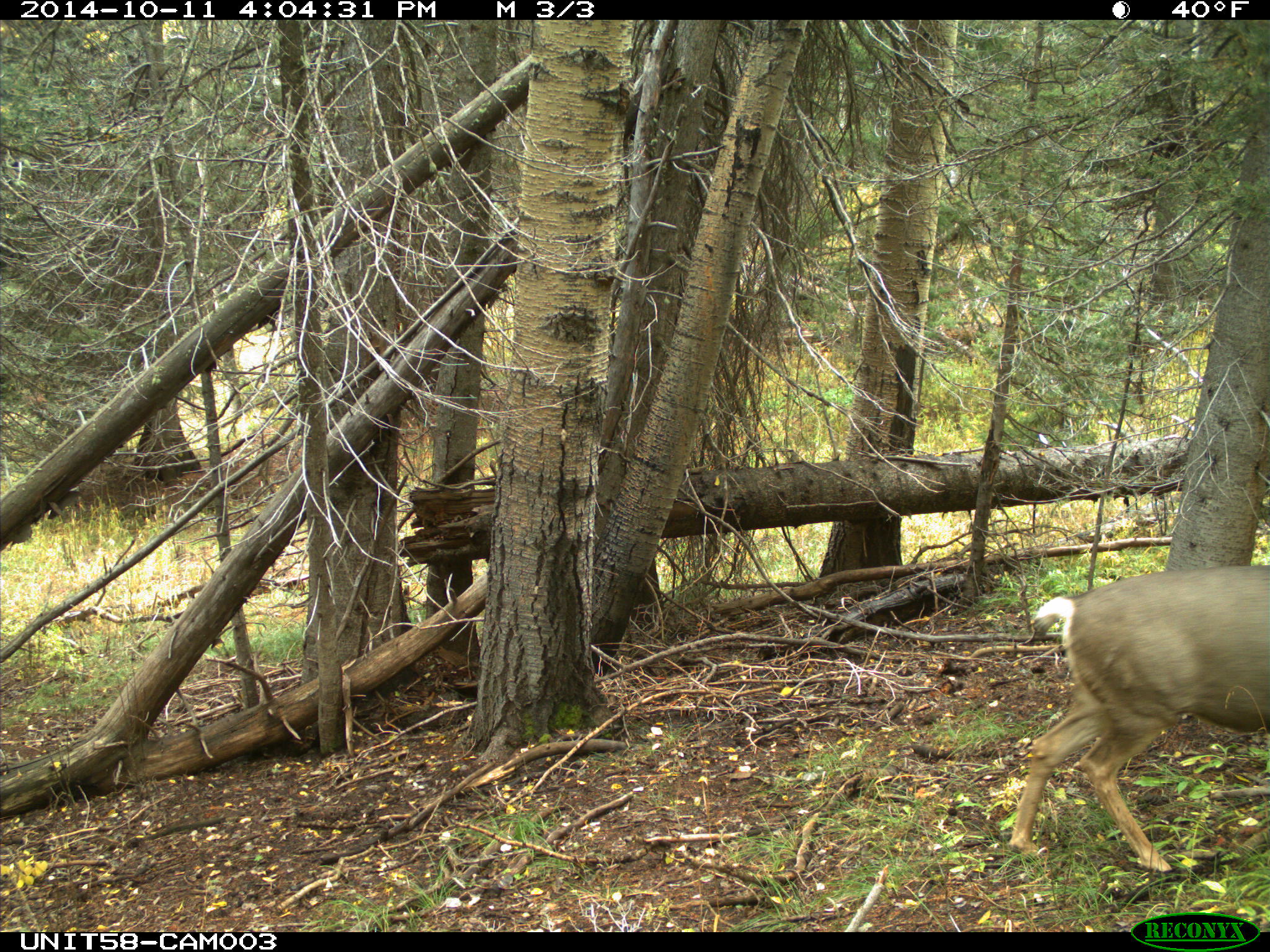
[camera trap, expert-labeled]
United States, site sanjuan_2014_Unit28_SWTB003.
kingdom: Animalia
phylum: Chordata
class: Mammalia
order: Artiodactyla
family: Cervidae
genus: Odocoileus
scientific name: Odocoileus hemionus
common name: mule deer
Odocoileus hemionus (mule deer).